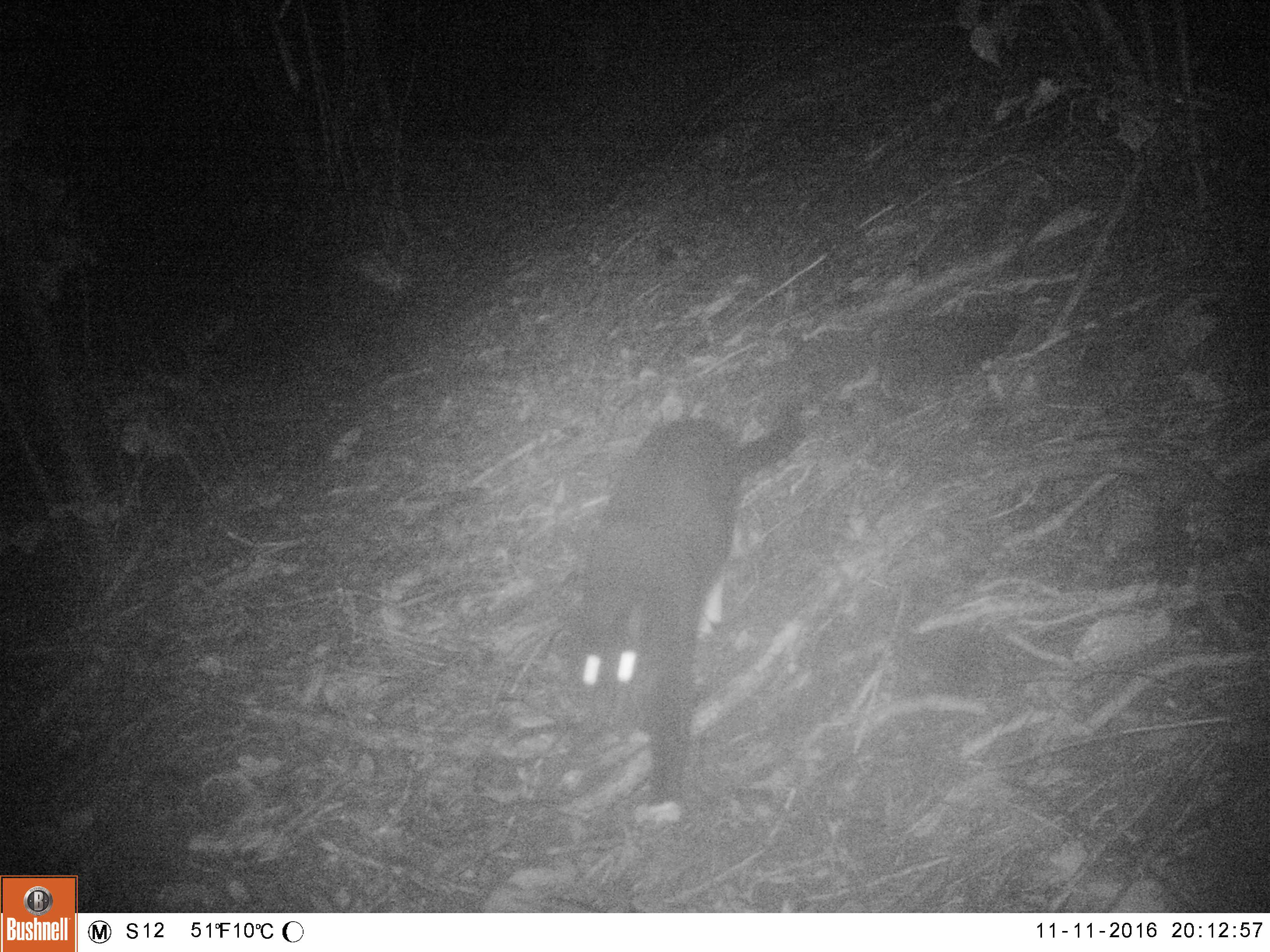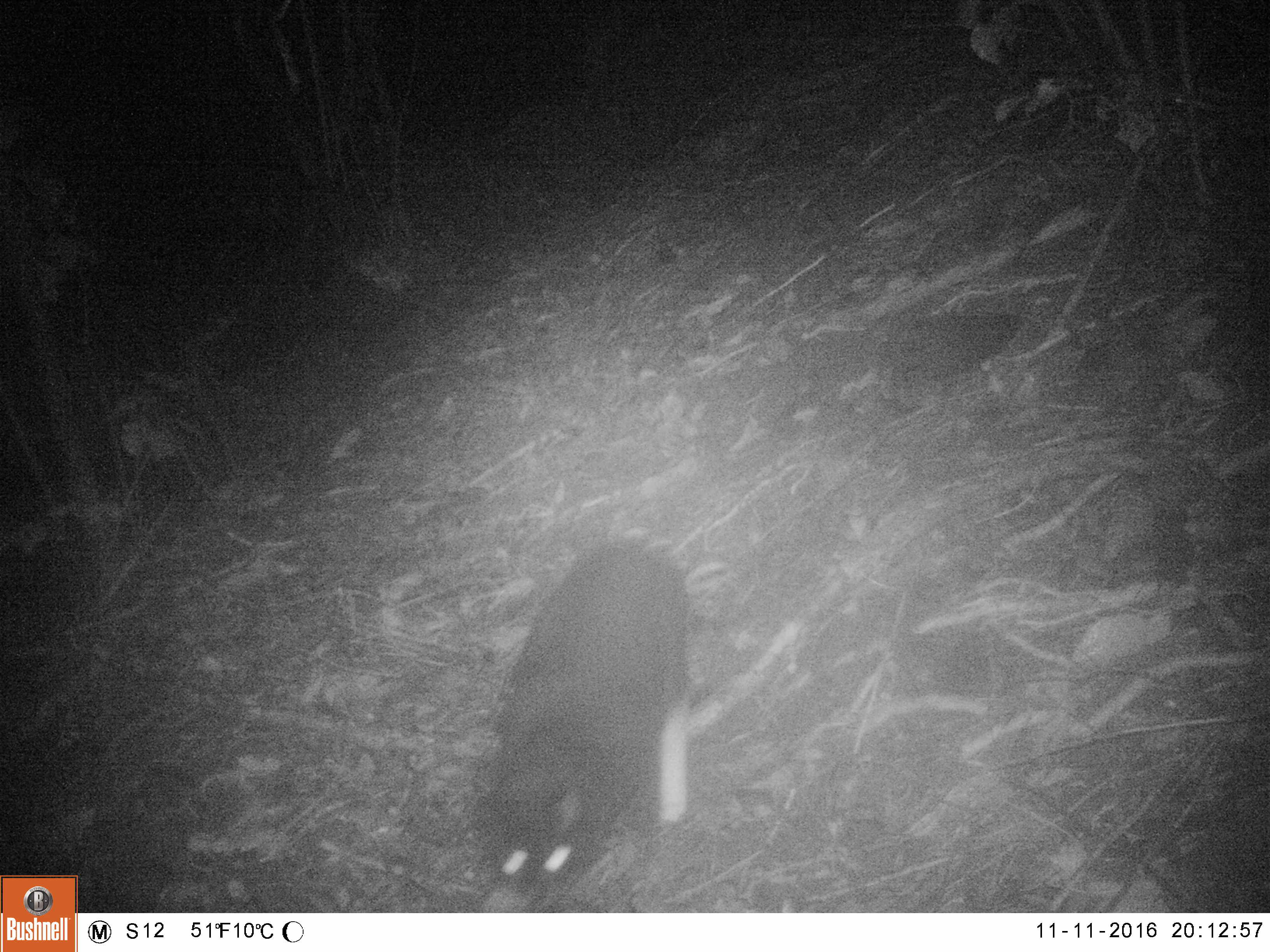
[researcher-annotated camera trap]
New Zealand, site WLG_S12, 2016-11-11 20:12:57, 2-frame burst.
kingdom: Animalia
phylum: Chordata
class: Mammalia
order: Carnivora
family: Felidae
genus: Felis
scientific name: Felis catus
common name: domestic cat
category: cat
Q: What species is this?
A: Cat (domestic cat) (Felis catus).